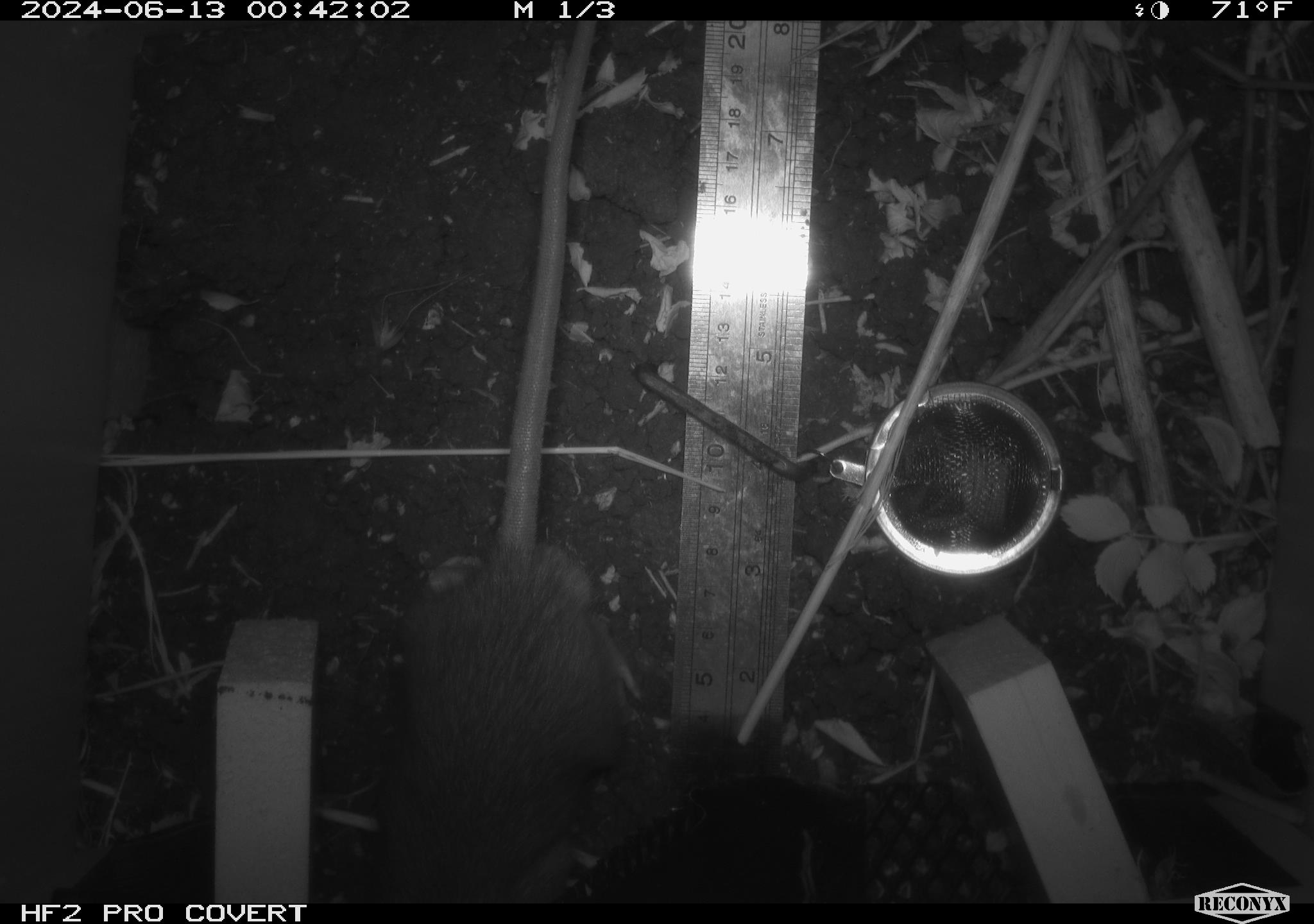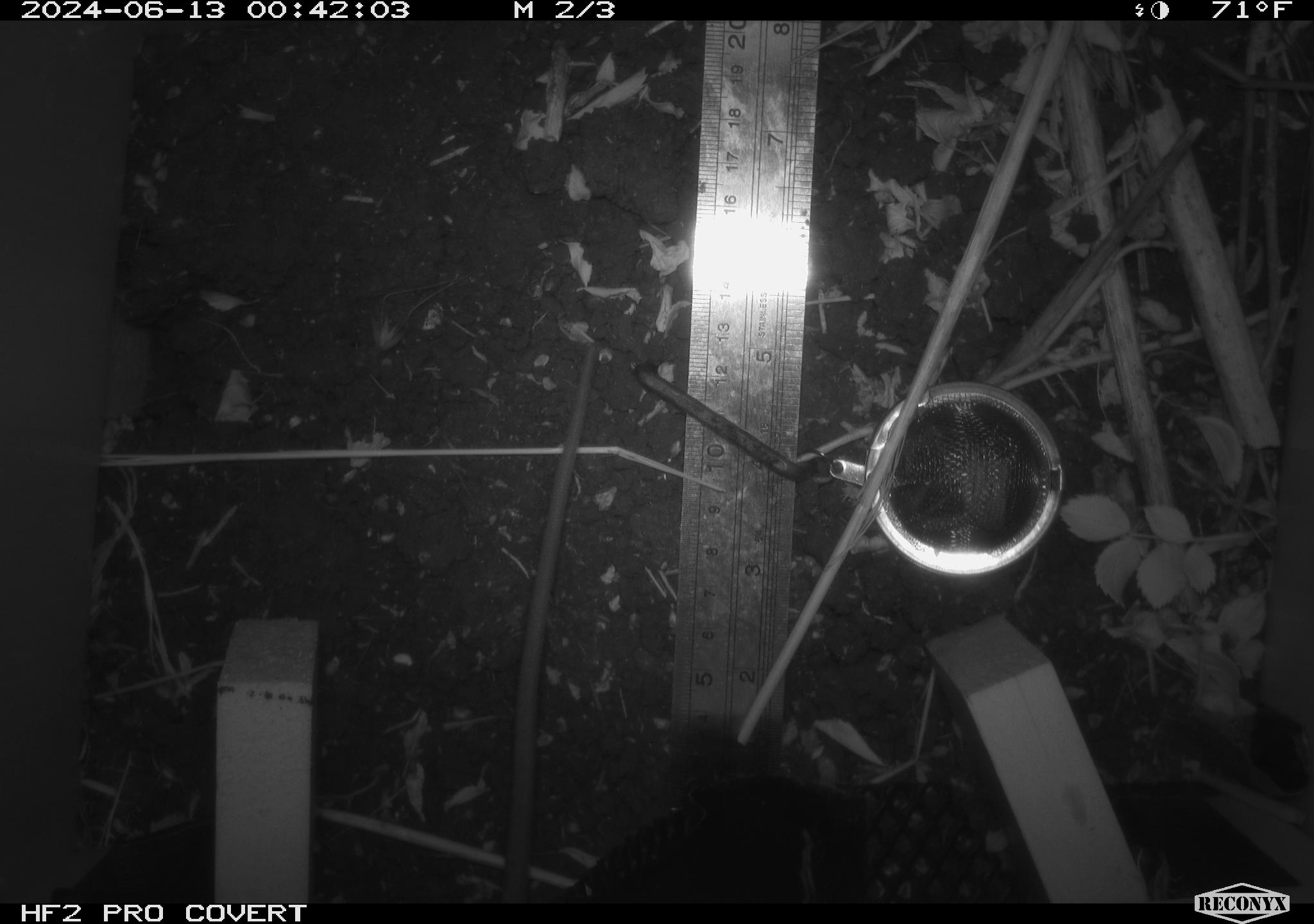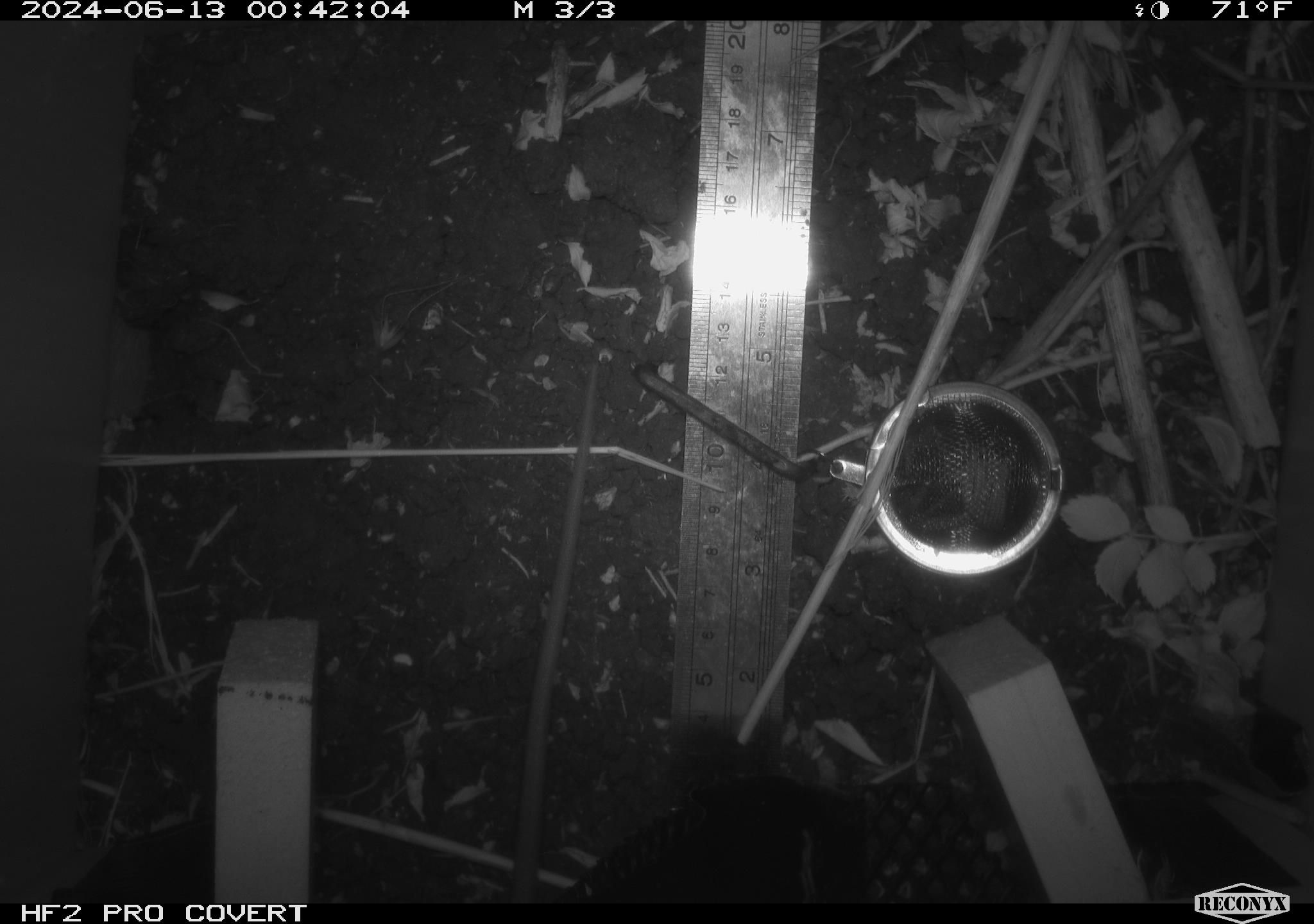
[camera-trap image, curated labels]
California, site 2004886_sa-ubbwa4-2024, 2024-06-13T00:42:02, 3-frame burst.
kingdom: Animalia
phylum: Chordata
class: Mammalia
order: Rodentia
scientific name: Rodentia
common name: woodrat or rat or mouse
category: woodrat or rat or mouse species